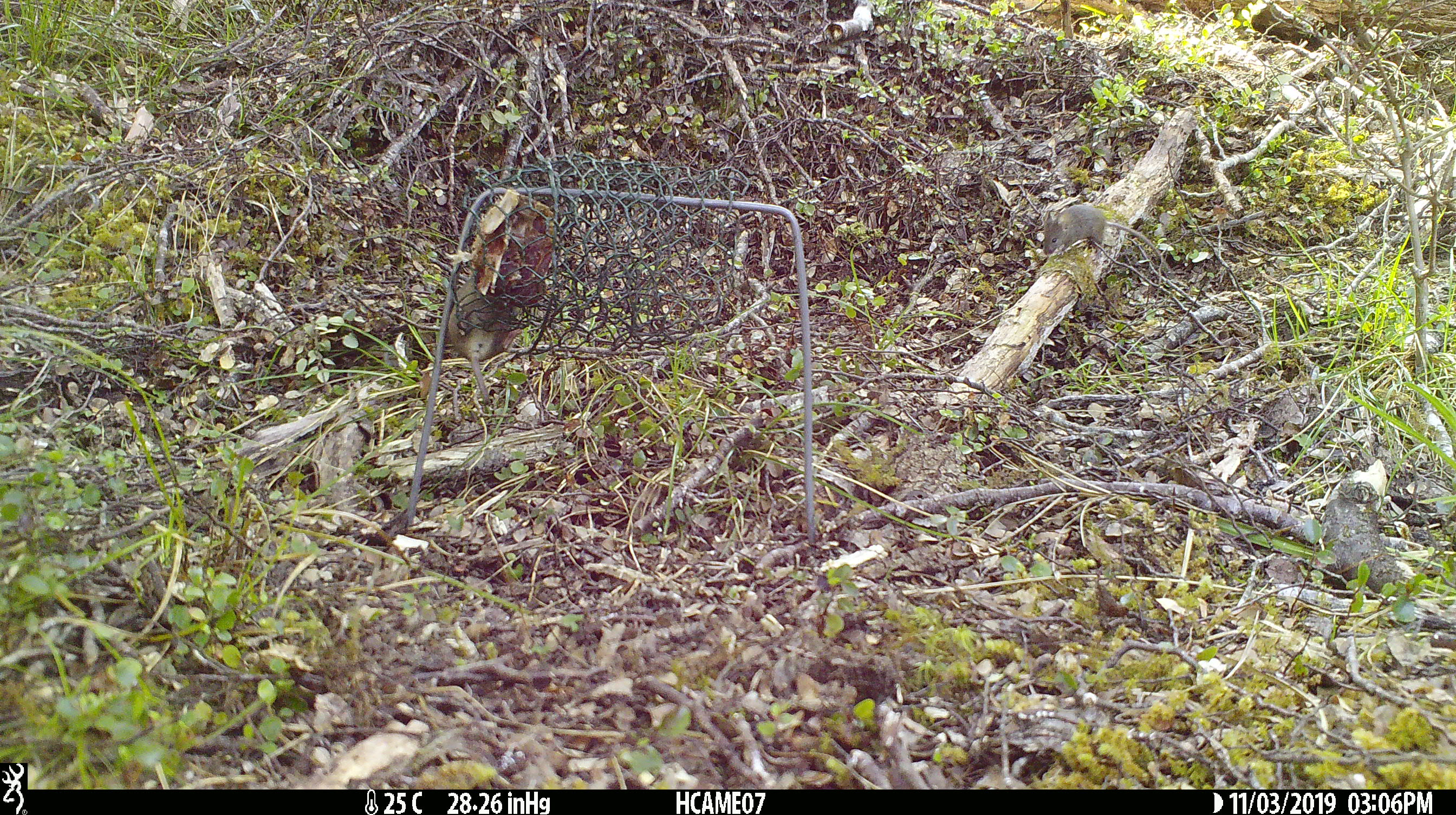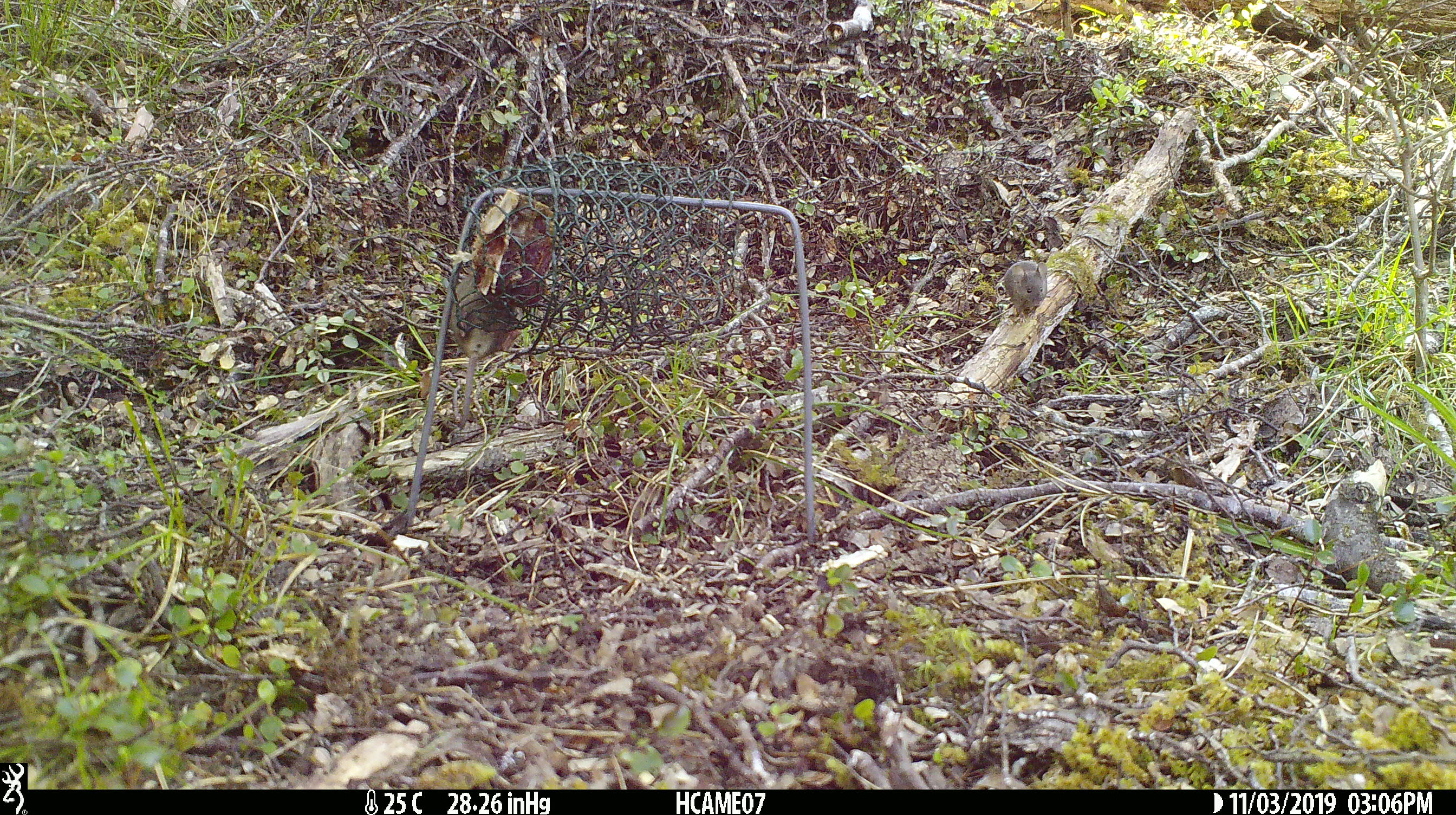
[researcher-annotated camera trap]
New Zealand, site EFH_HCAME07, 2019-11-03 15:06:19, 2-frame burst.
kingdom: Animalia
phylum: Chordata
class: Mammalia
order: Rodentia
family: Muridae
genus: Mus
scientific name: Mus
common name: mouse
Mouse (Mus).